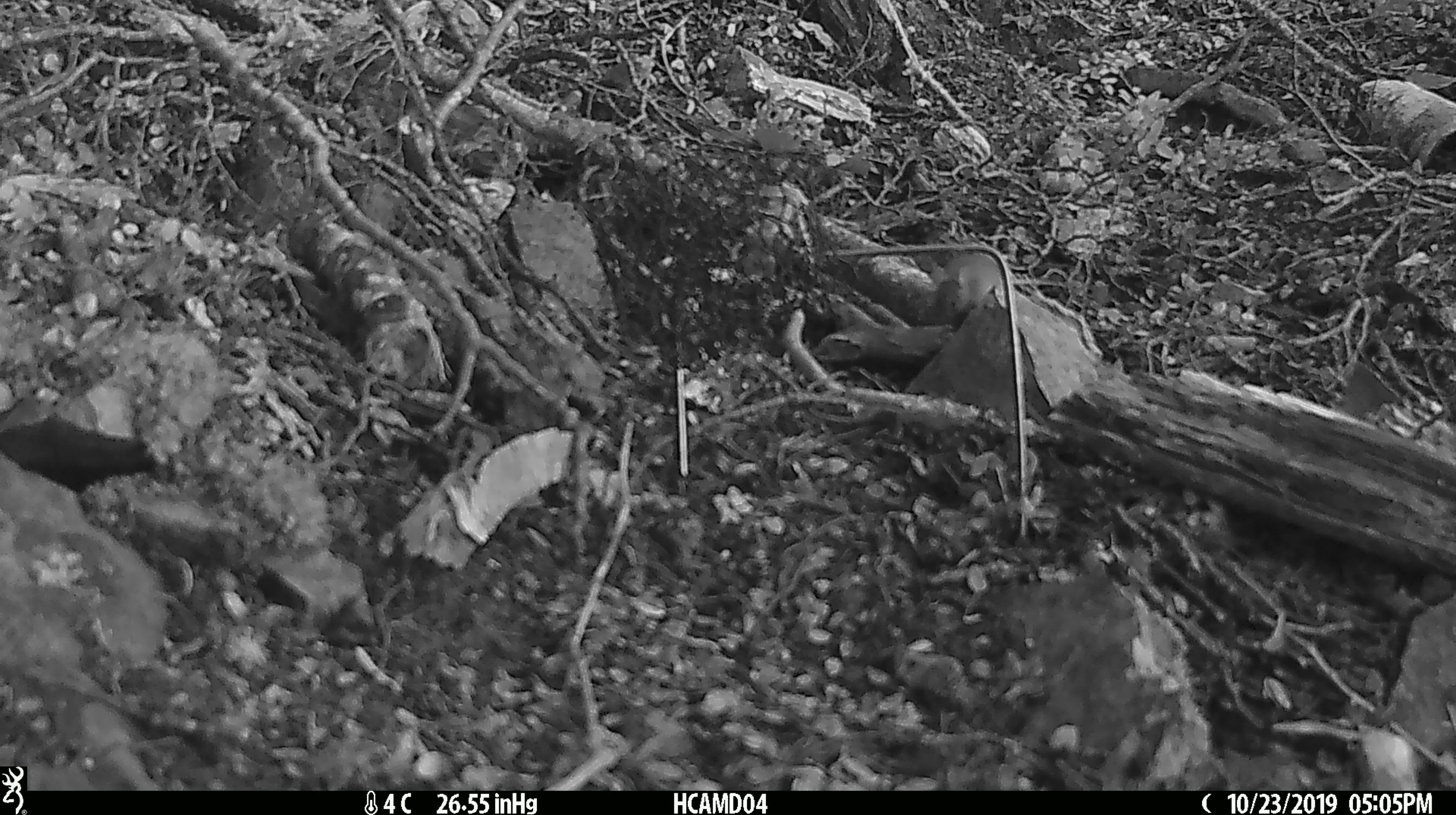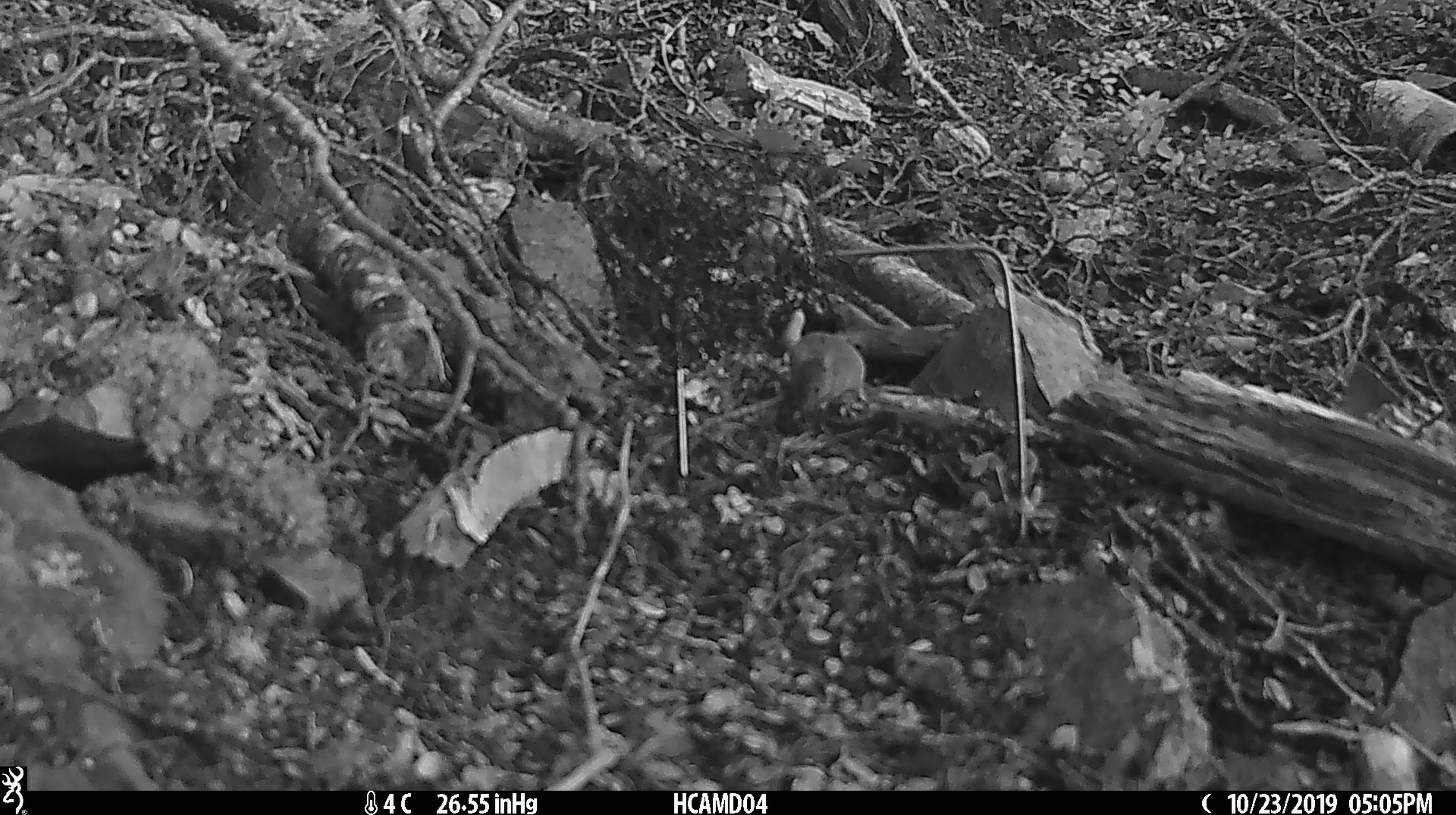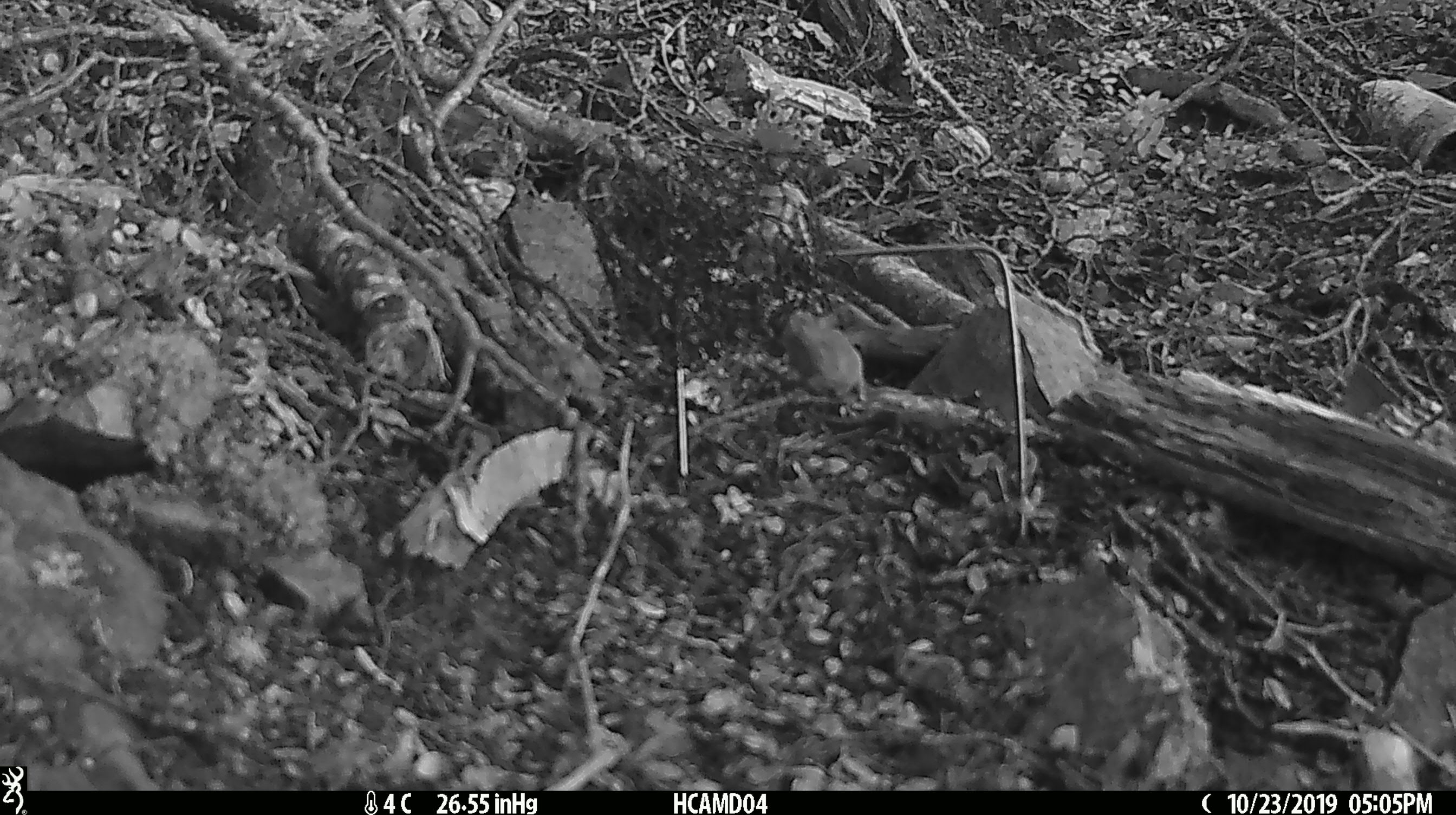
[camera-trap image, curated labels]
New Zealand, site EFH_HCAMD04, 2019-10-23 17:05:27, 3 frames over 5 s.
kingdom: Animalia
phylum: Chordata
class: Mammalia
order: Rodentia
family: Muridae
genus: Mus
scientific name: Mus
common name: mouse